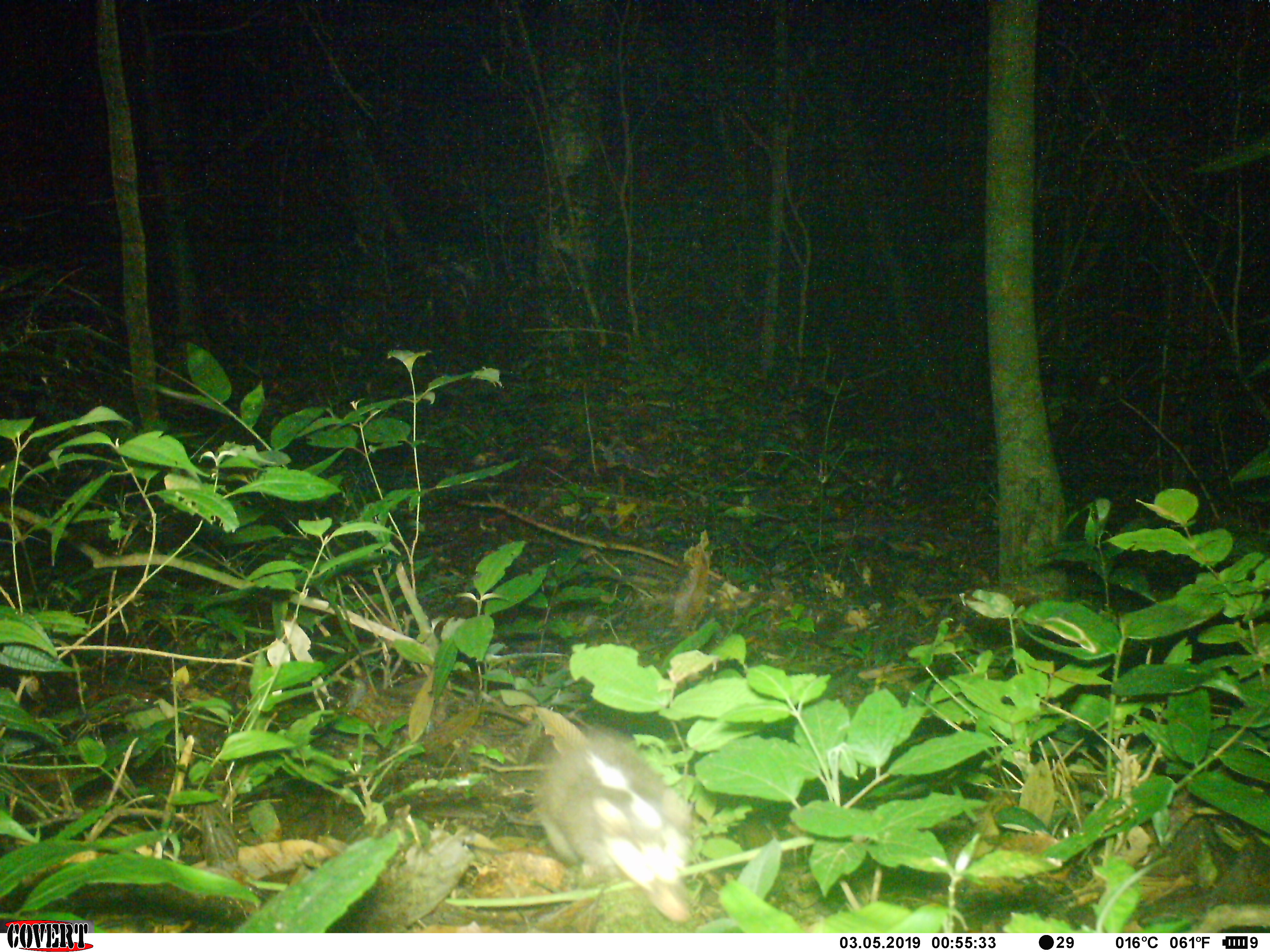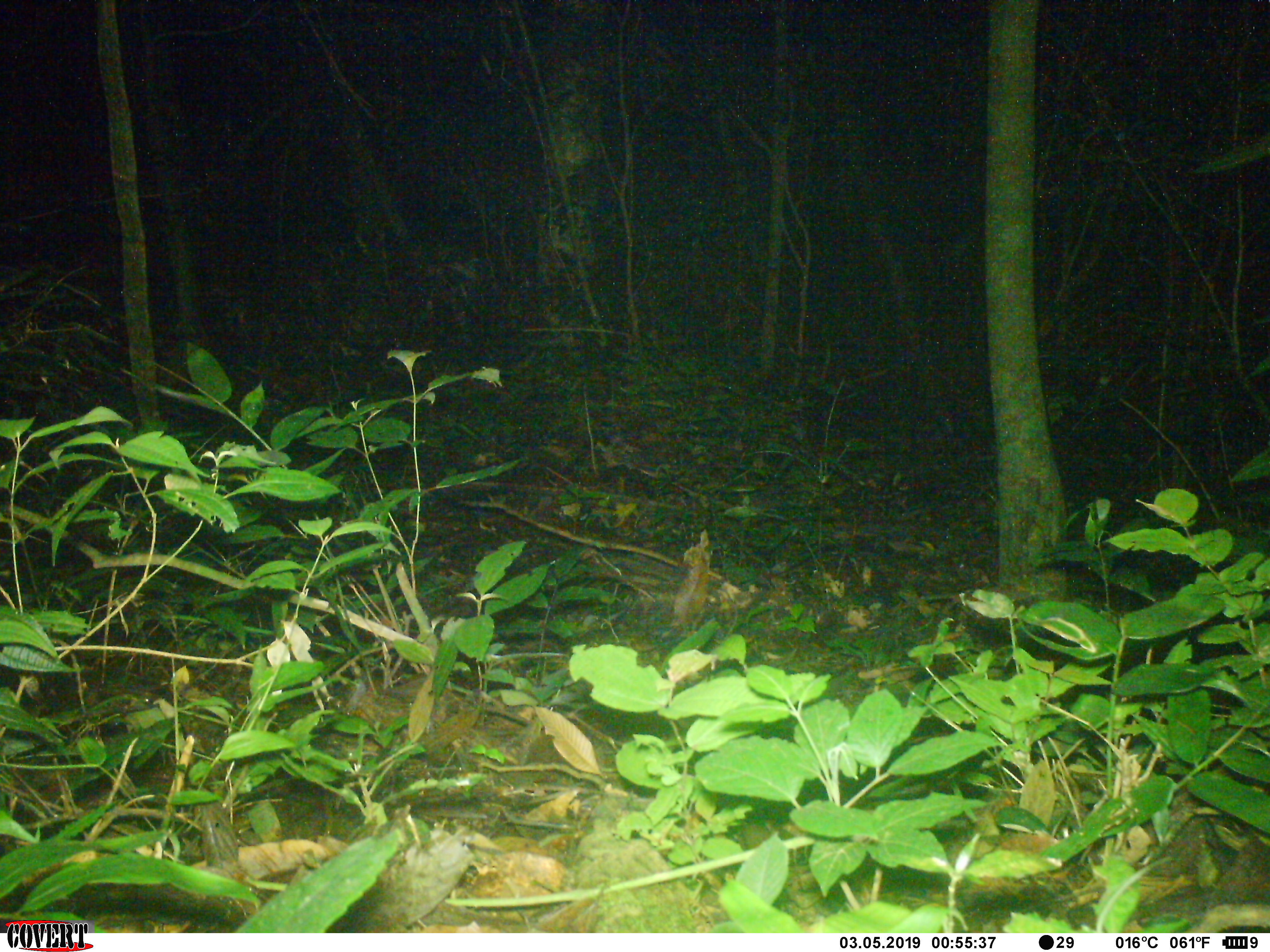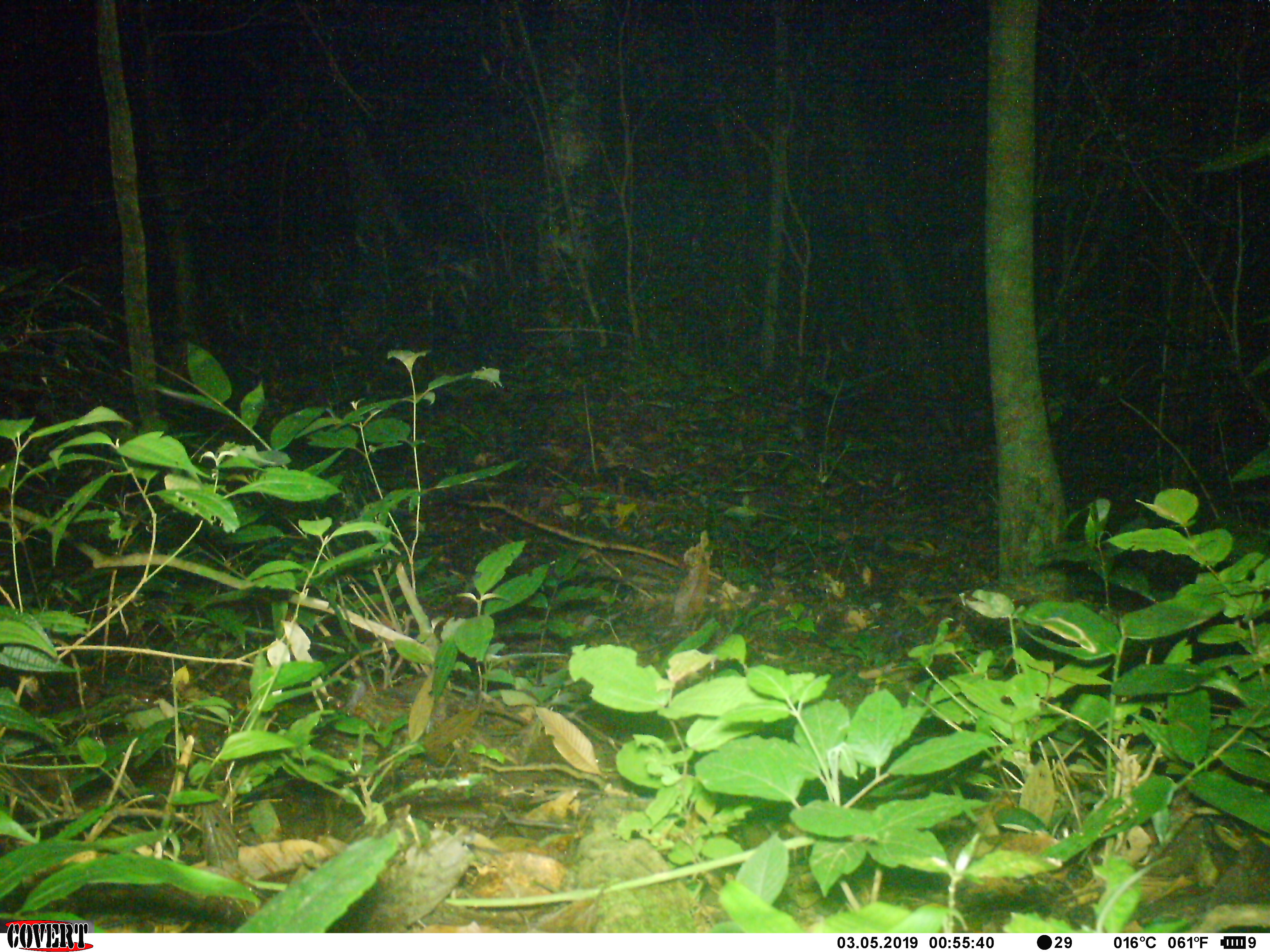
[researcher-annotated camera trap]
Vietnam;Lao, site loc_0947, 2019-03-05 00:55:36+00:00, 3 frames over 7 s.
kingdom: Animalia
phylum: Chordata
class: Mammalia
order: Carnivora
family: Mustelidae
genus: Melogale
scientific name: Melogale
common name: ferret badger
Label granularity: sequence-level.